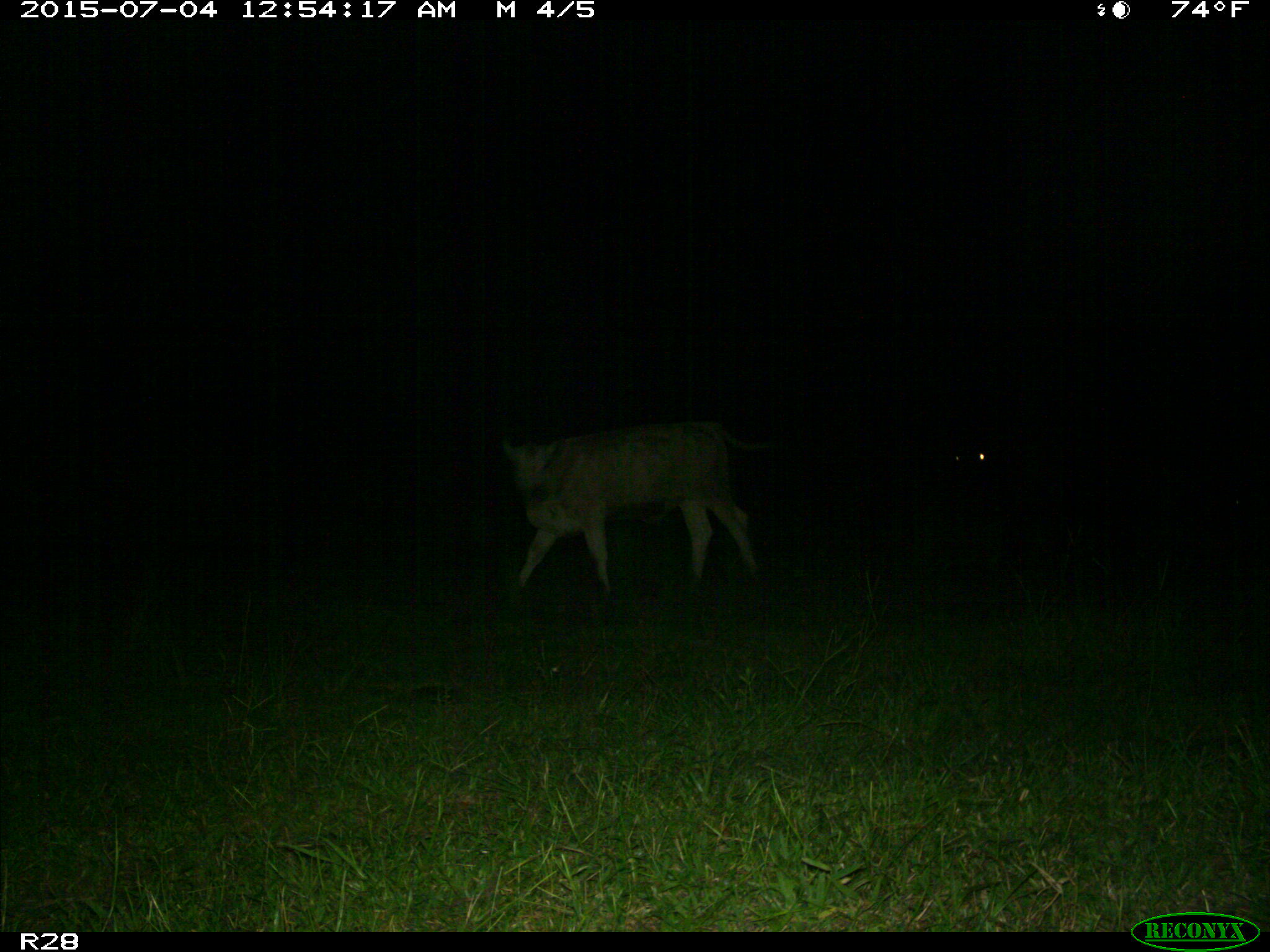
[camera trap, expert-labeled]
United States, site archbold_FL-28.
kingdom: Animalia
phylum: Chordata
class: Mammalia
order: Artiodactyla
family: Bovidae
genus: Bos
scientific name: Bos taurus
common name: domestic cow